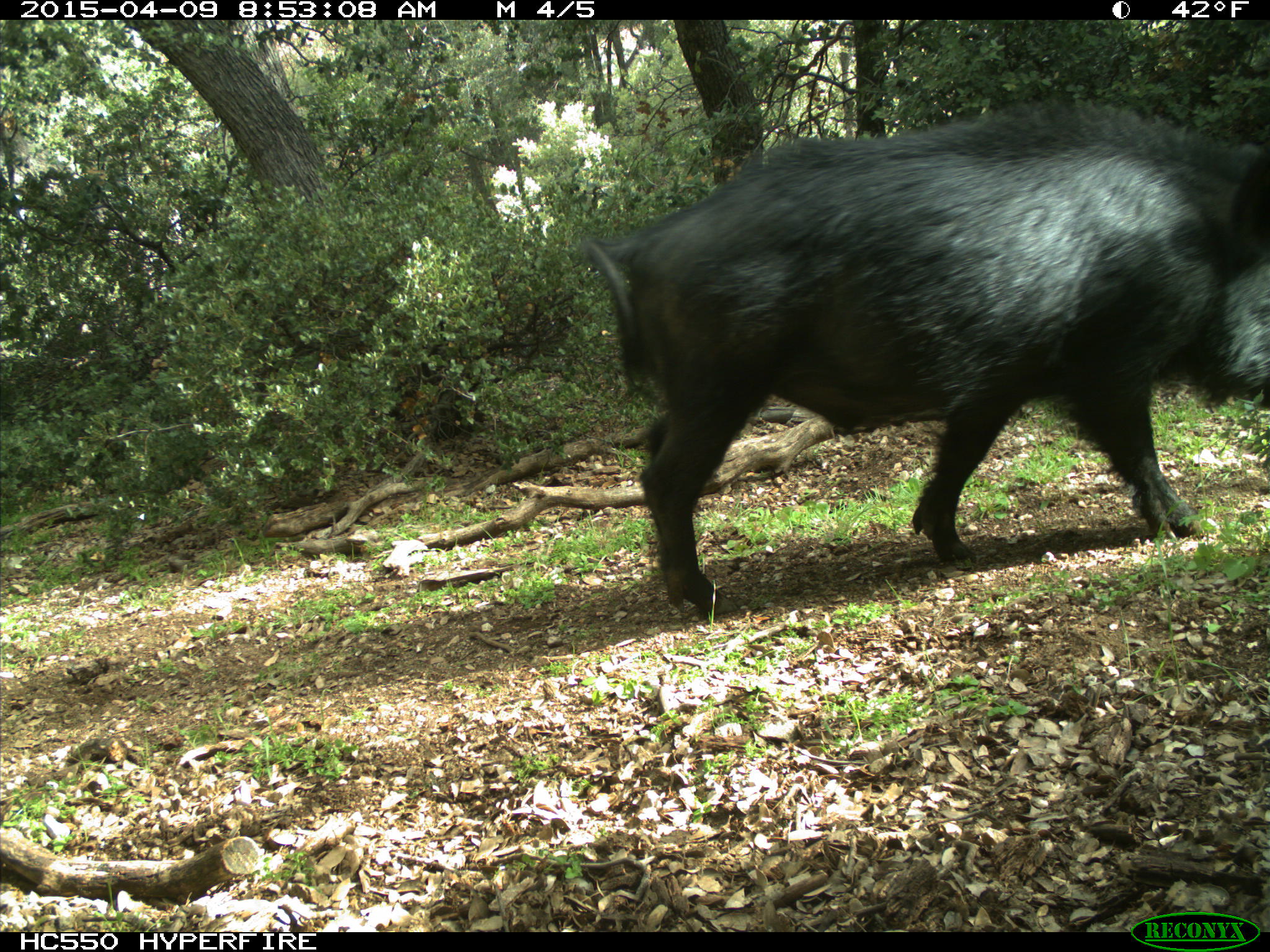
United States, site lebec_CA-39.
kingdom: Animalia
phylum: Chordata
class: Mammalia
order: Artiodactyla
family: Suidae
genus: Sus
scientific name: Sus scrofa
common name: wild boar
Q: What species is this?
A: Sus scrofa (wild boar).